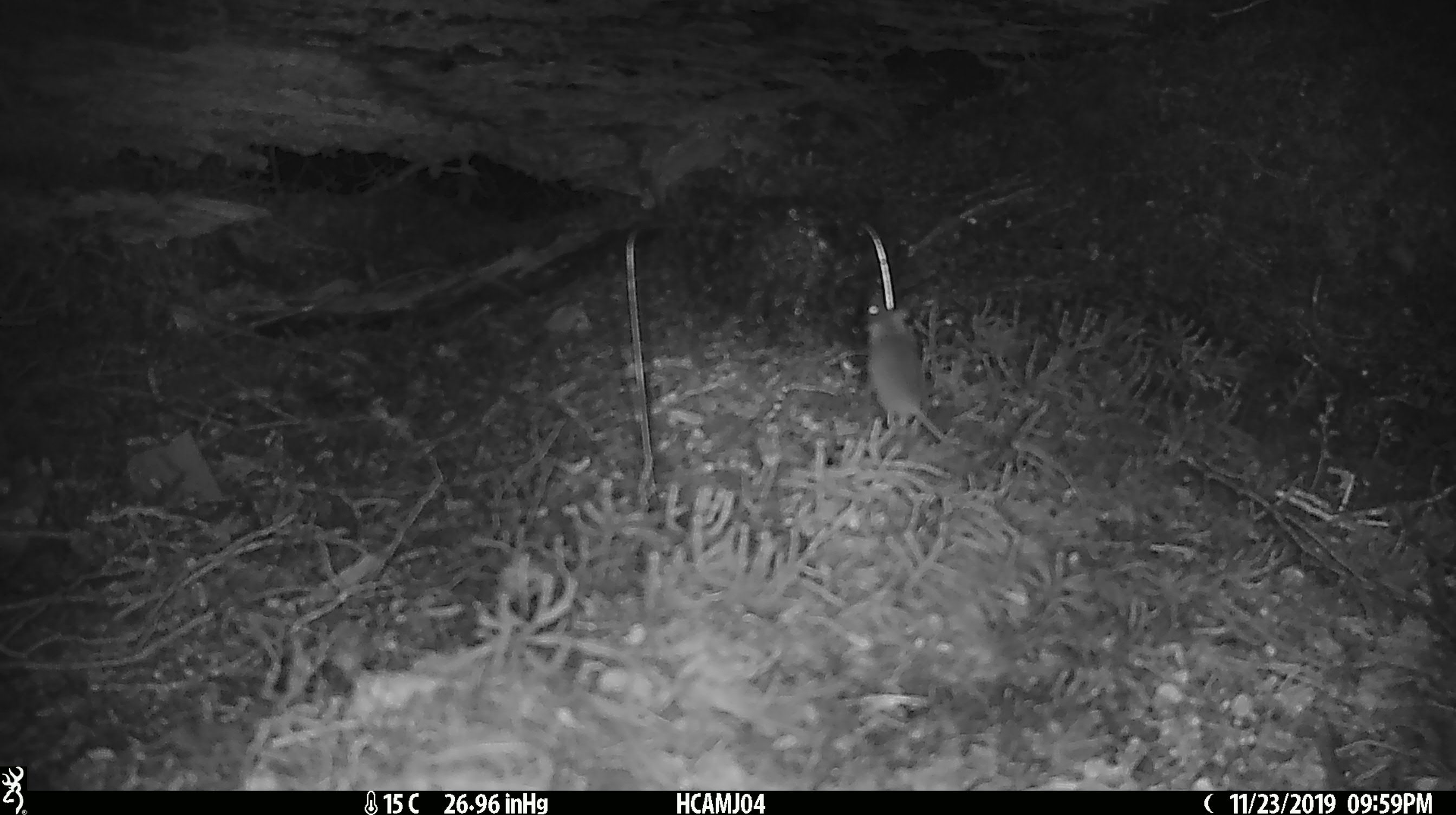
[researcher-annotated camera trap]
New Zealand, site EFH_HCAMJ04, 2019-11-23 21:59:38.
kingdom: Animalia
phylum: Chordata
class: Mammalia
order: Rodentia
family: Muridae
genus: Mus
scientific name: Mus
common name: mouse